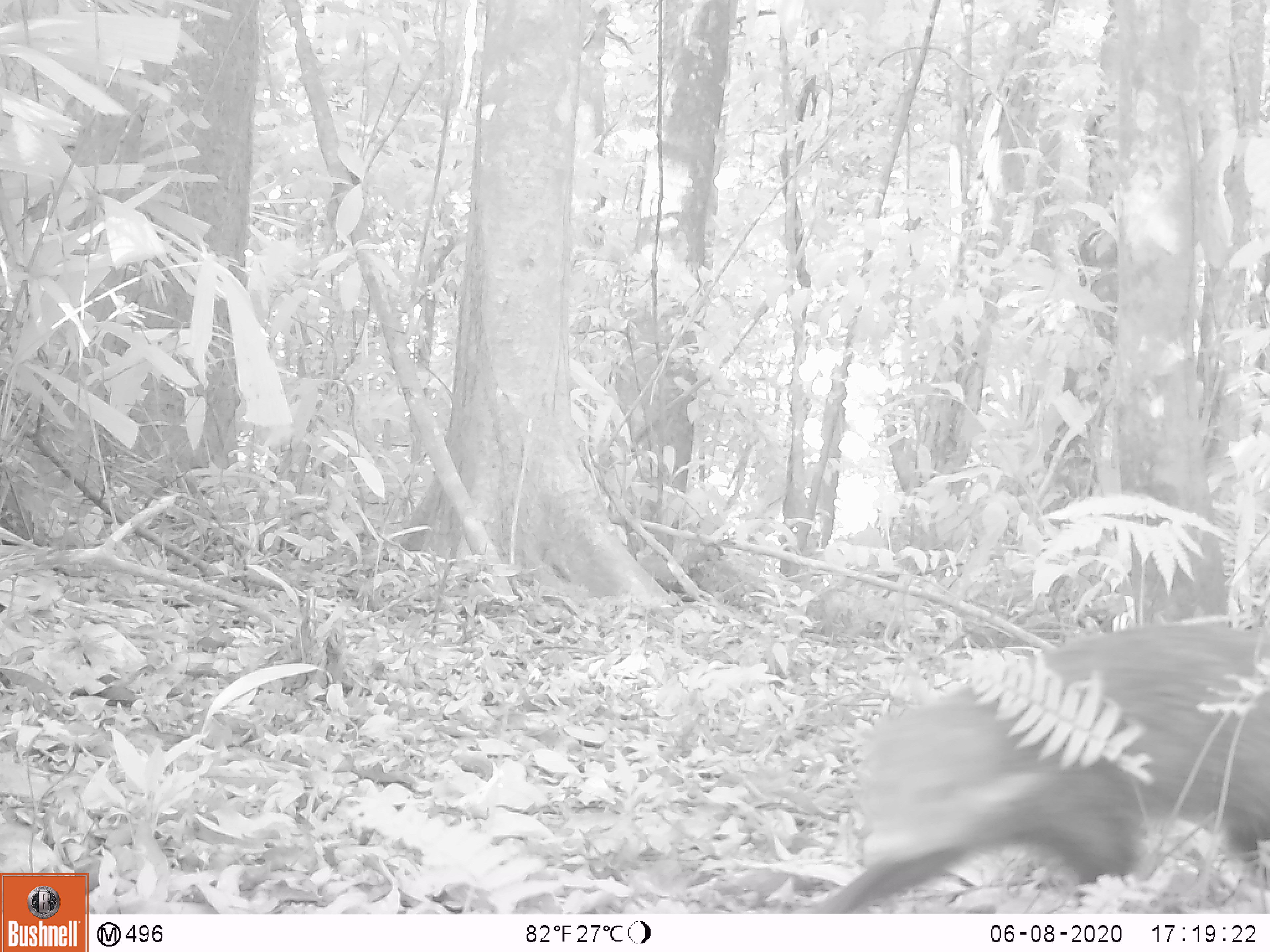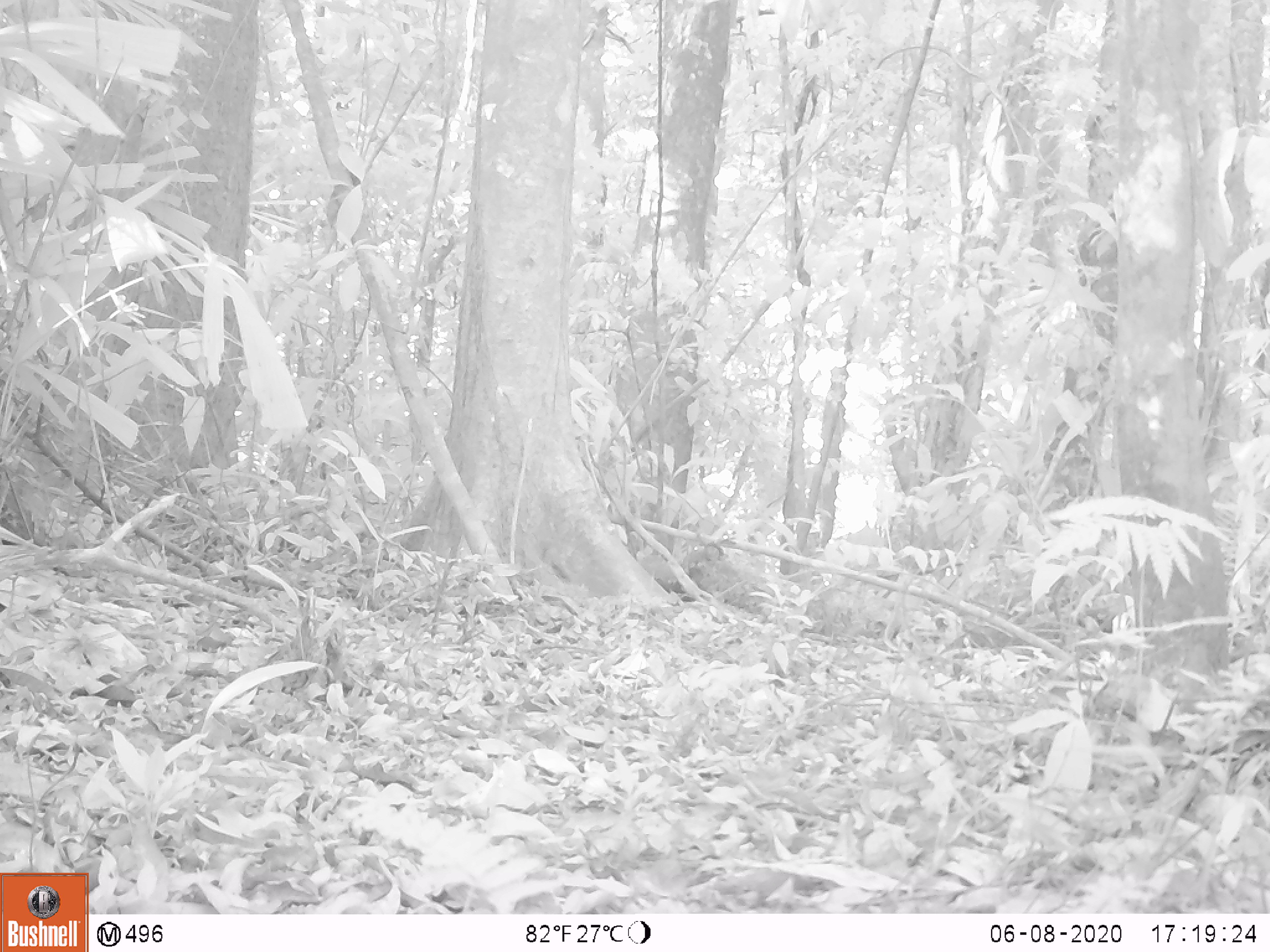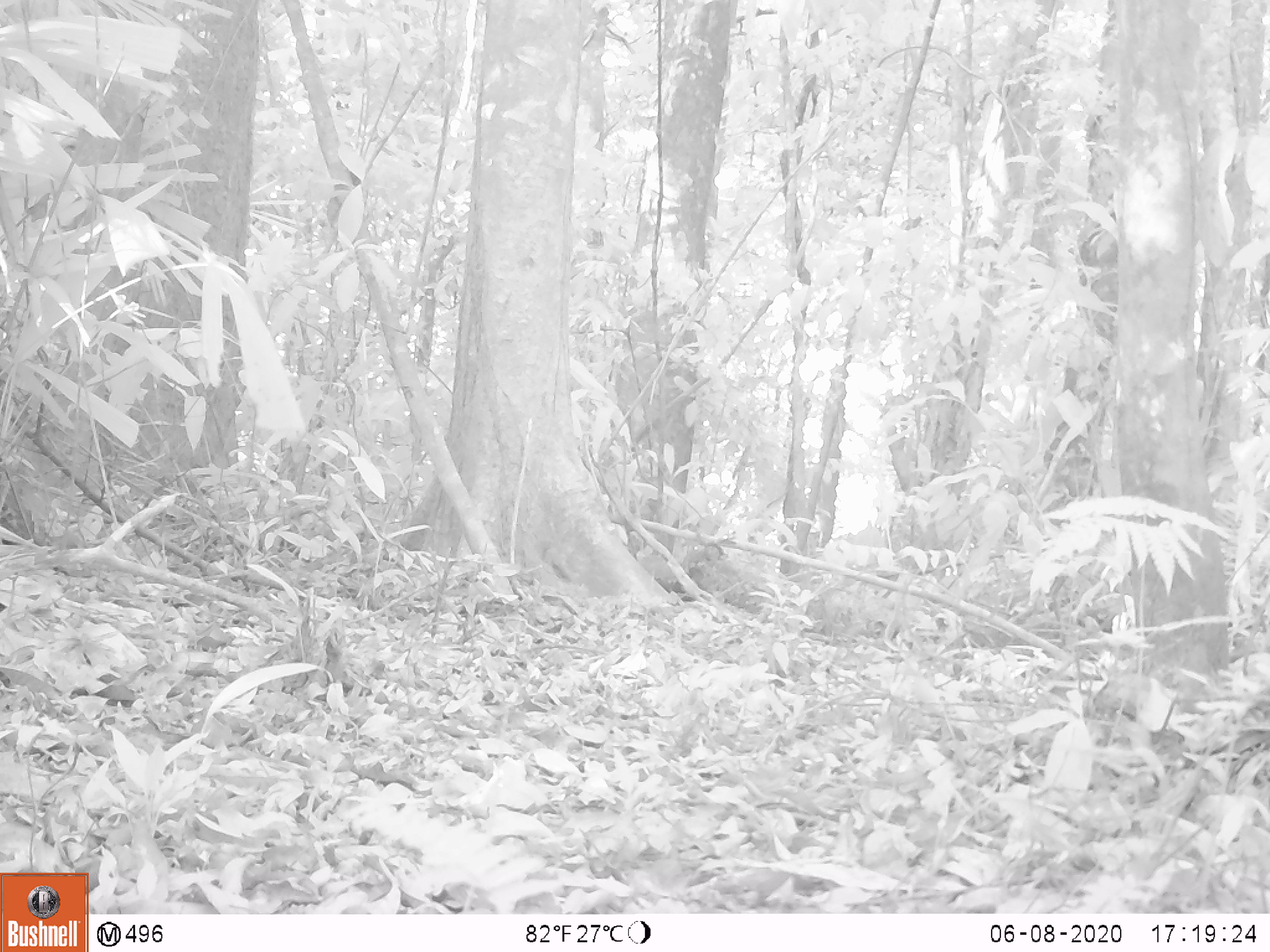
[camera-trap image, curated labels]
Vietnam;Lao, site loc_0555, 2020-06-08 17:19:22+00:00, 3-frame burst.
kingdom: Animalia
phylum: Chordata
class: Mammalia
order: Carnivora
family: Herpestidae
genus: Urva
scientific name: Urva urva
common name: crab-eating mongoose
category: crab eating mongoose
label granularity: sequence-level